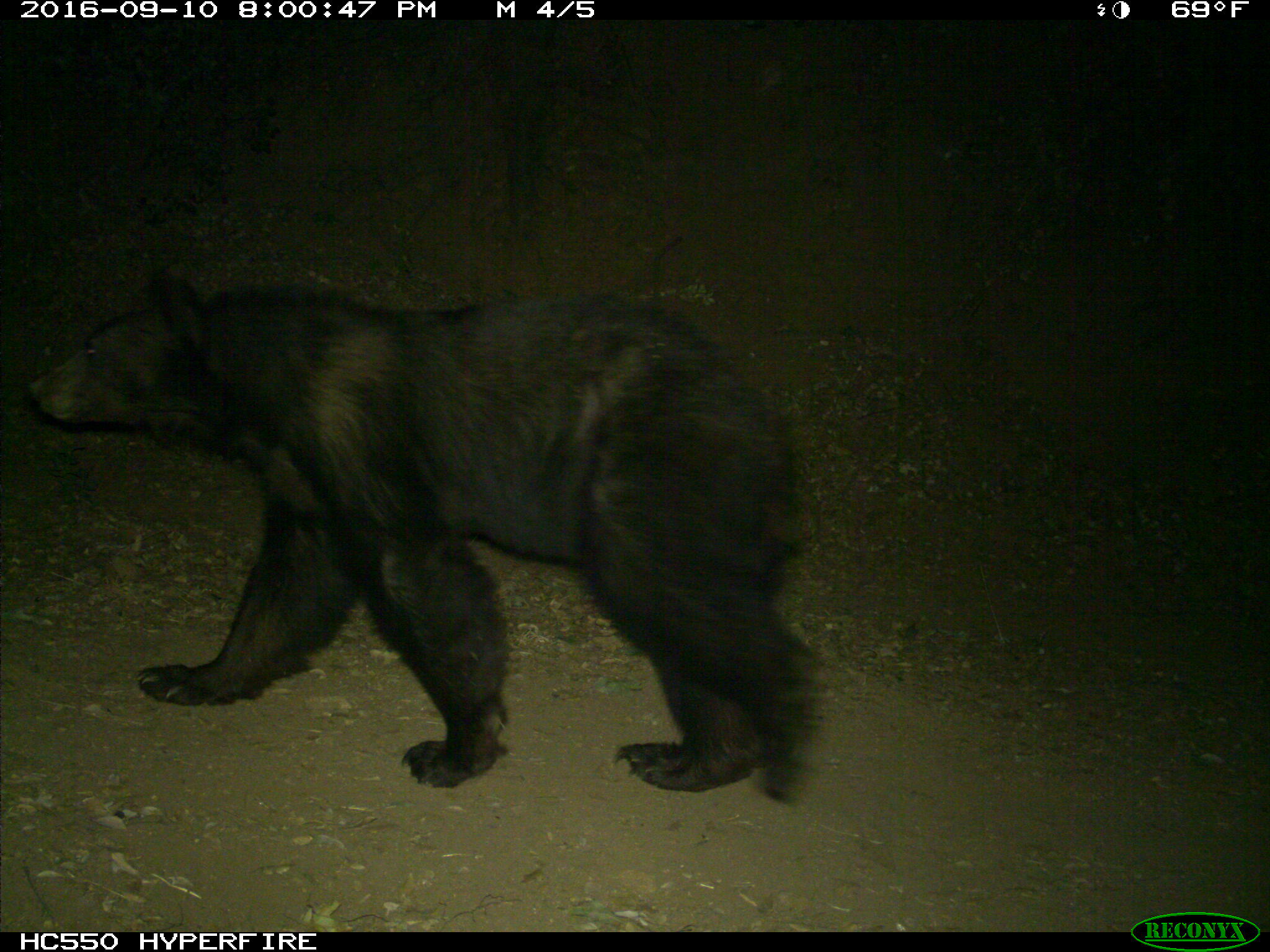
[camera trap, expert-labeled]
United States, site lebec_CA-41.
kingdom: Animalia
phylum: Chordata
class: Mammalia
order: Carnivora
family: Ursidae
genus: Ursus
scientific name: Ursus americanus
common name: american black bear